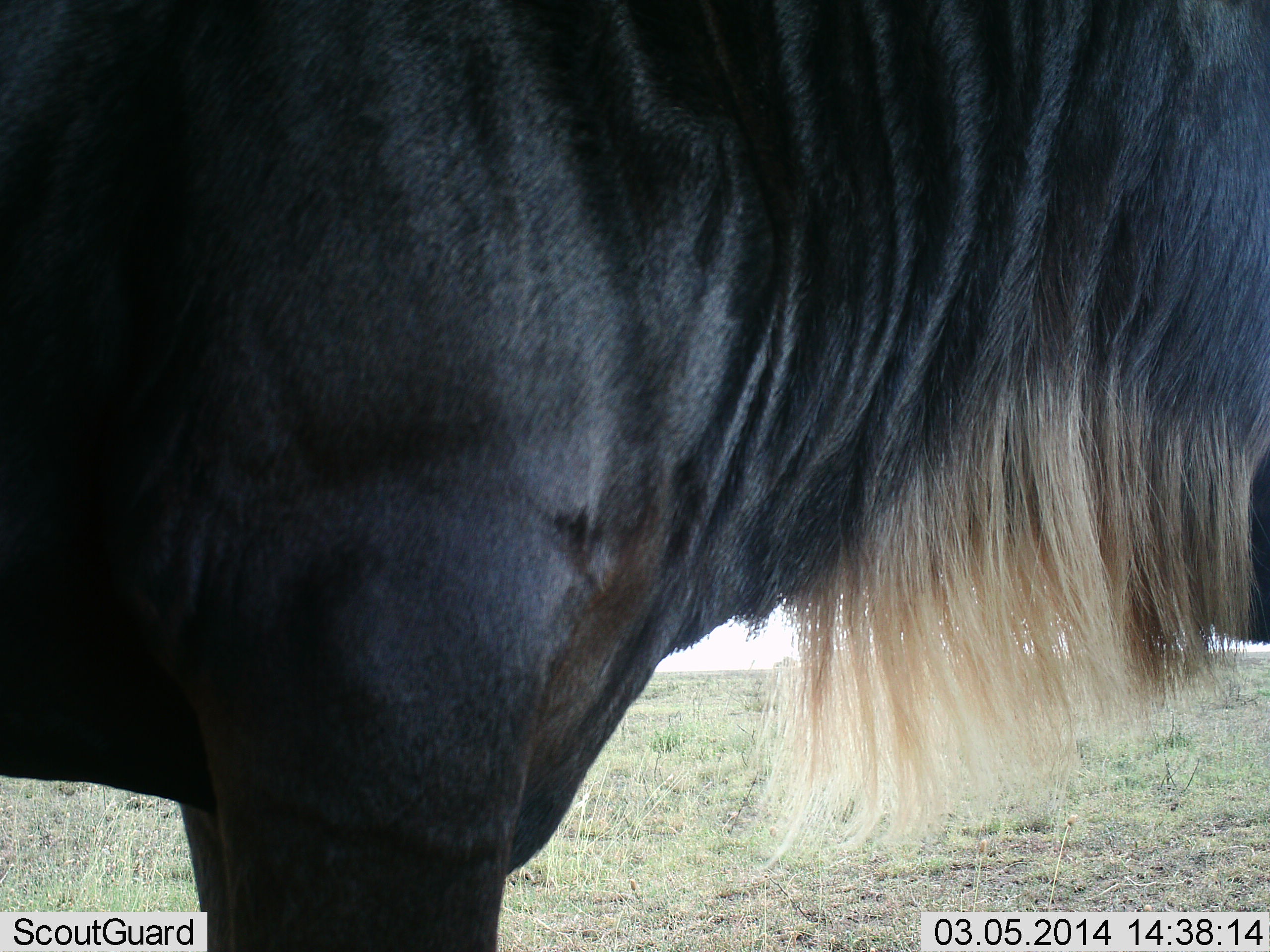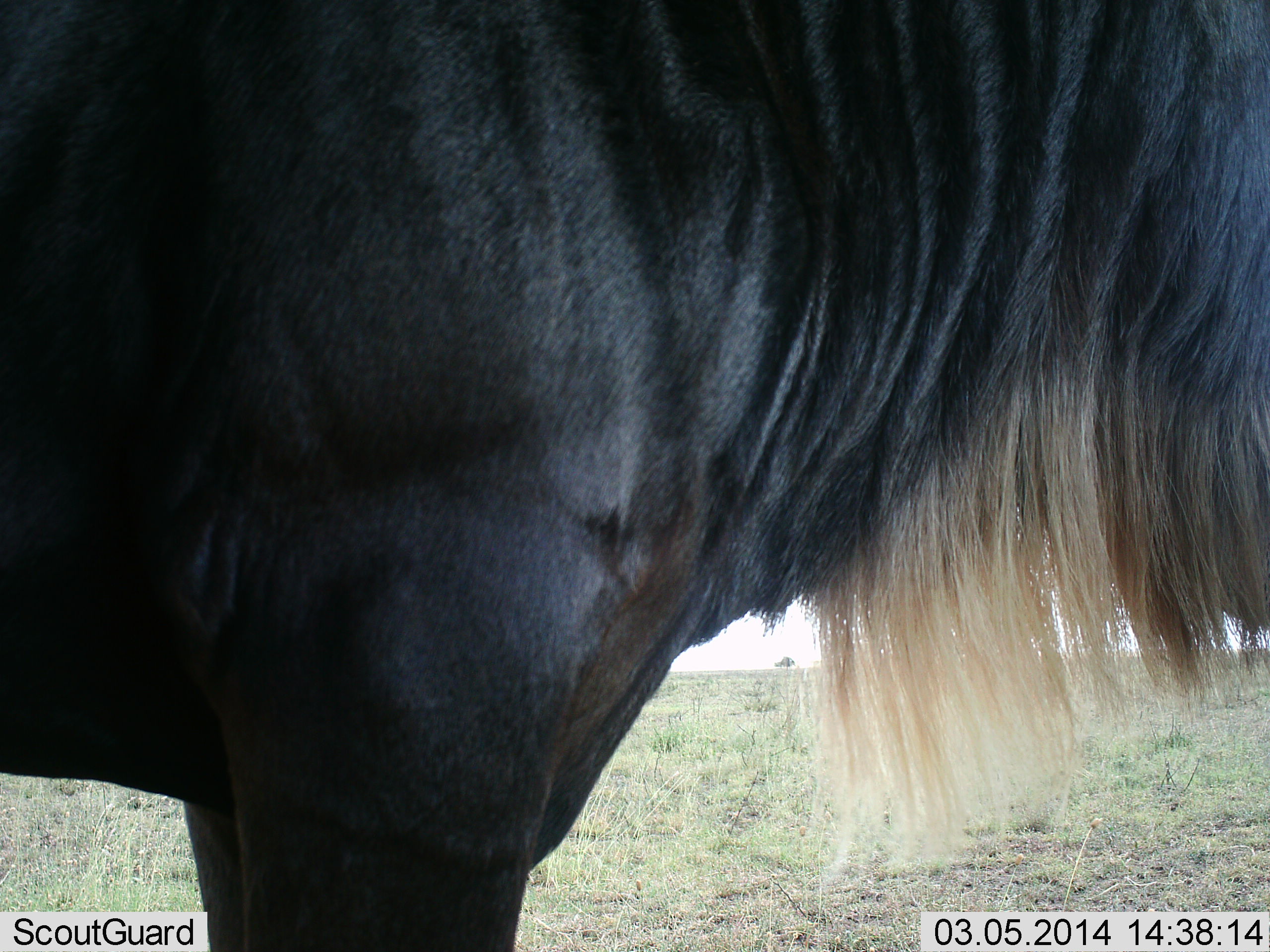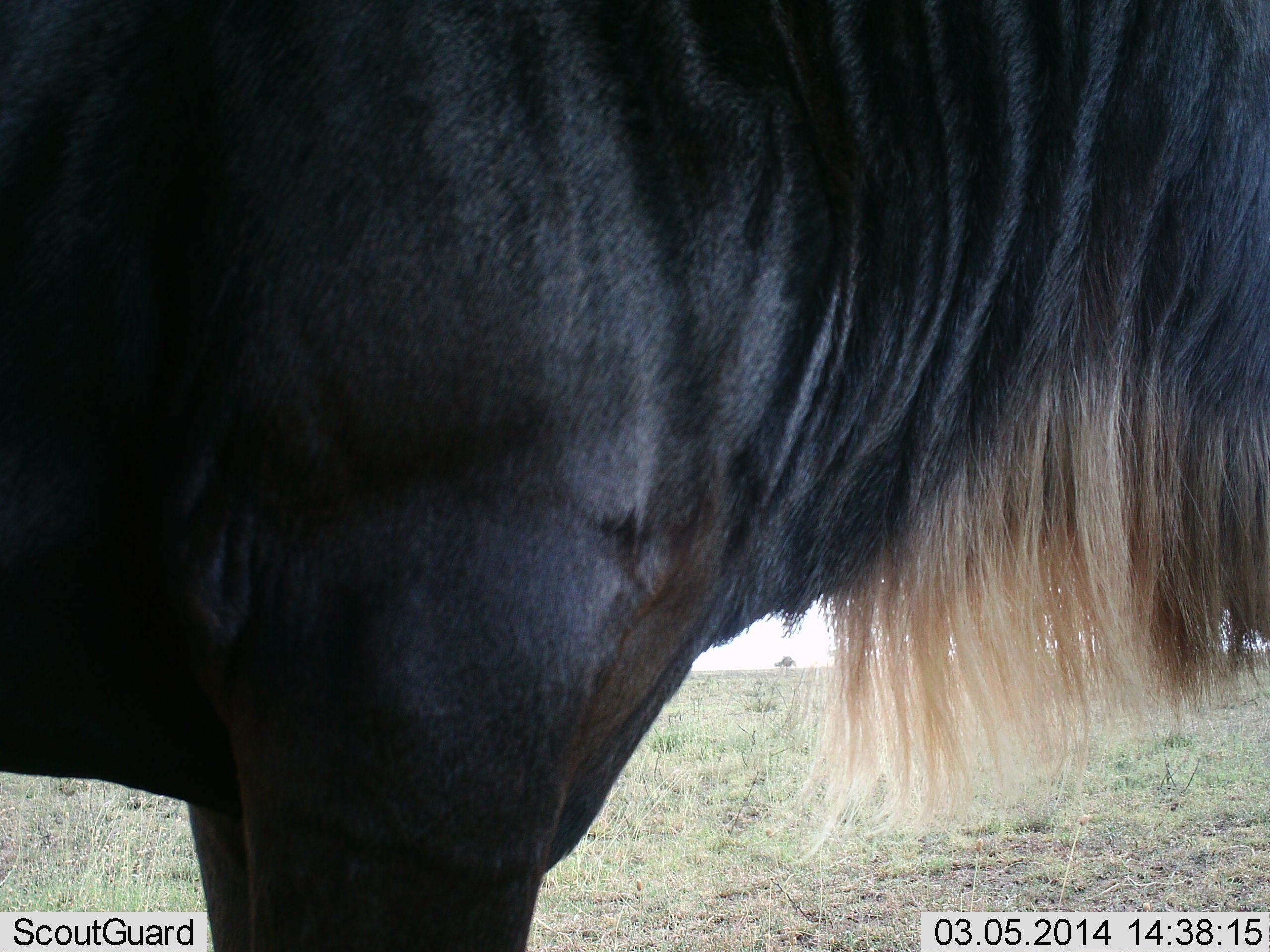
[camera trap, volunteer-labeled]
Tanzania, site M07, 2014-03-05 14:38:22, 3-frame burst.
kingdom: Animalia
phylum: Chordata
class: Mammalia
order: Artiodactyla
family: Bovidae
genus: Connochaetes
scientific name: Connochaetes taurinus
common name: blue wildebeest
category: wildebeest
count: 1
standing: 100%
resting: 10%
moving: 0%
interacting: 0%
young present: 0%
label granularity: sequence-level